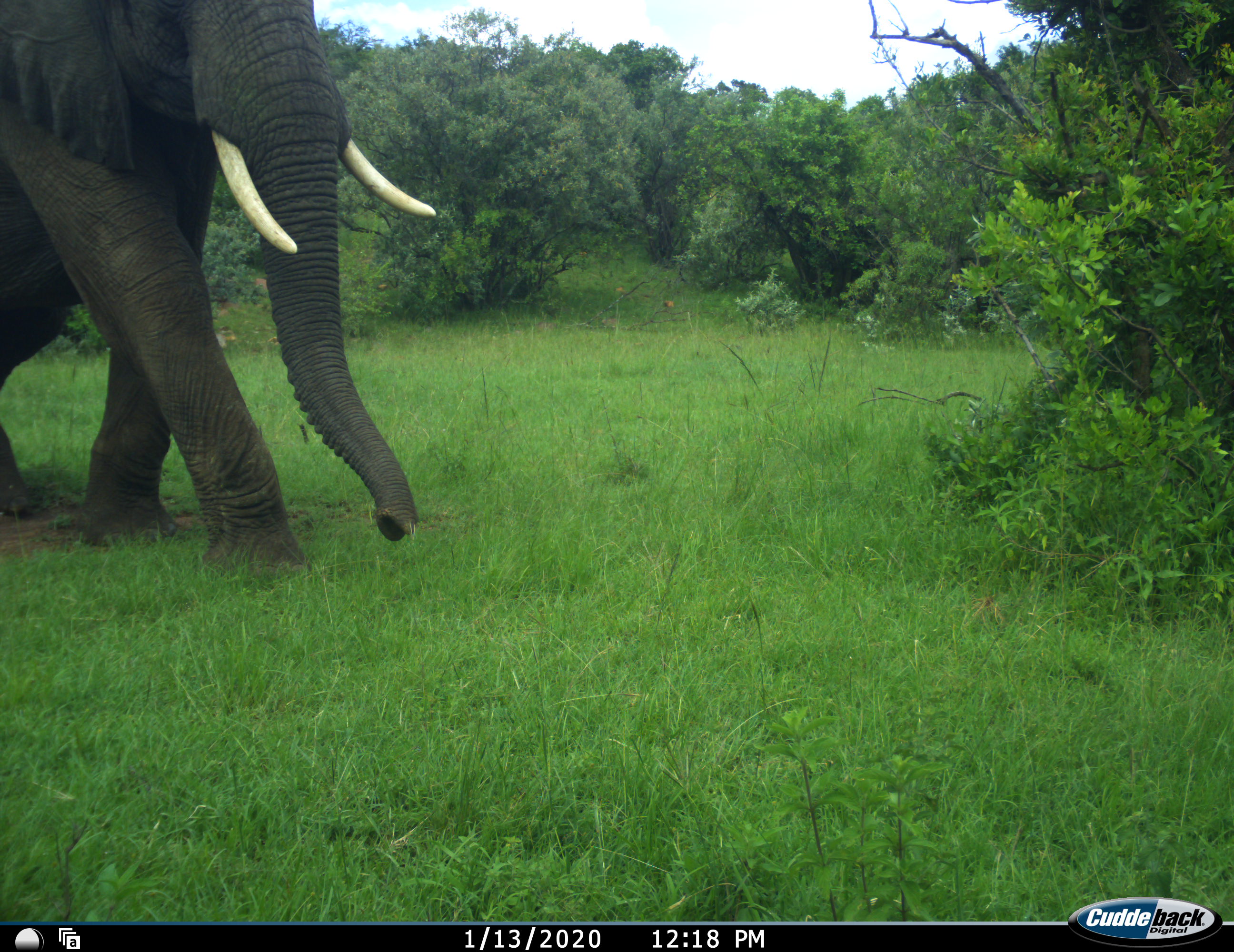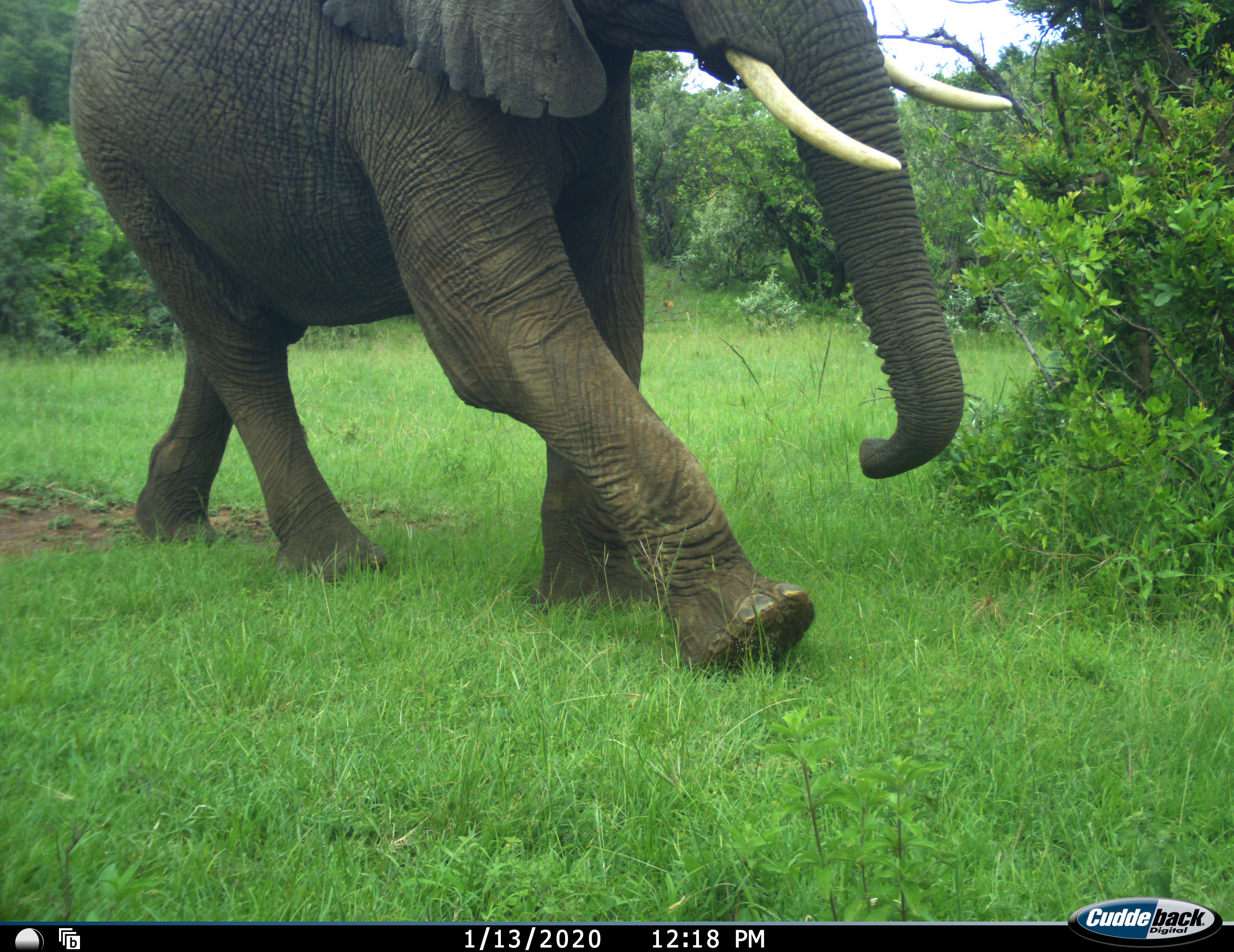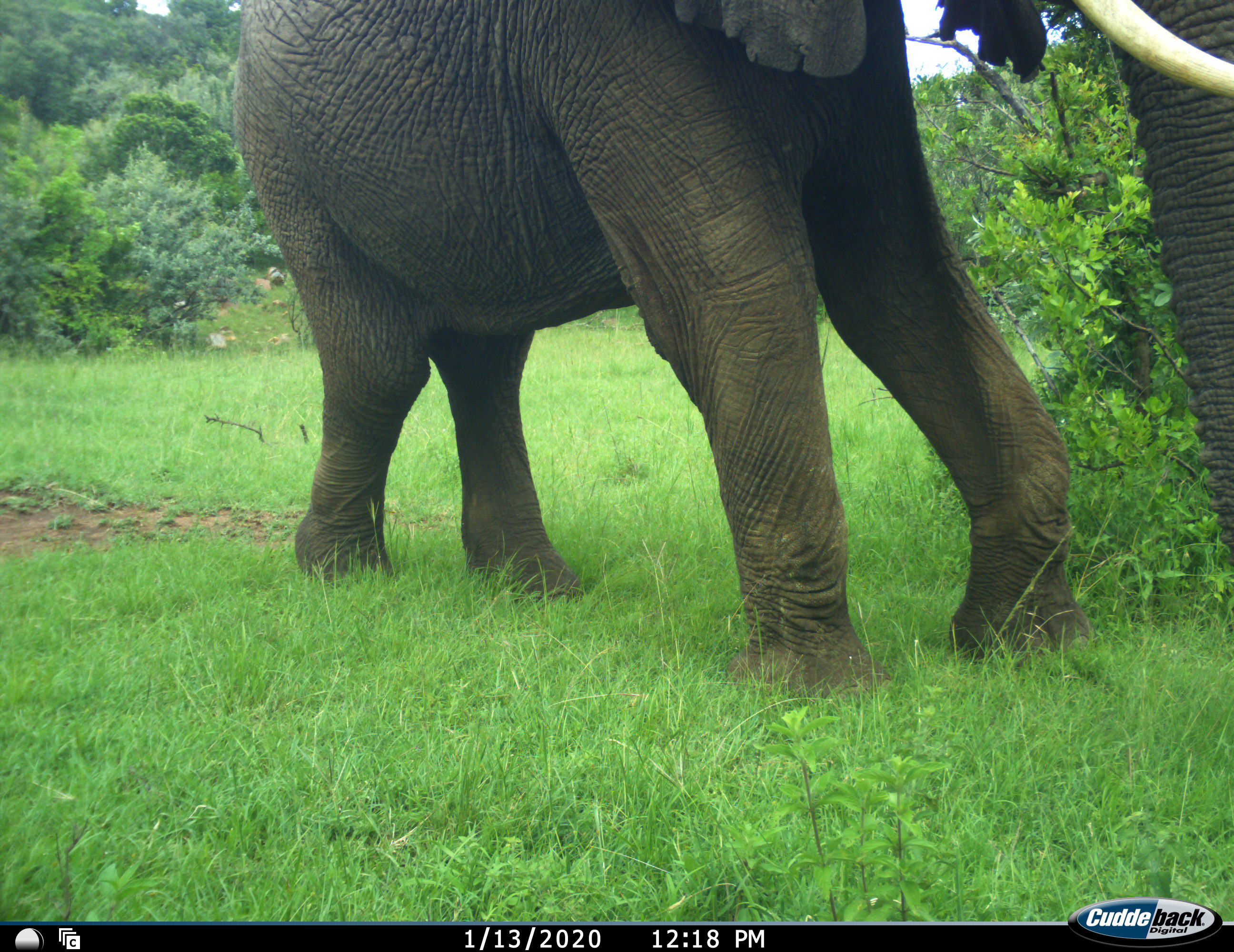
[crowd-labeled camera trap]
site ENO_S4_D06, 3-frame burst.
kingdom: Animalia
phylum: Chordata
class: Mammalia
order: Proboscidea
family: Elephantidae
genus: Loxodonta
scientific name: Loxodonta africana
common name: african bush elephant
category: elephant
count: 1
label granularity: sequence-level